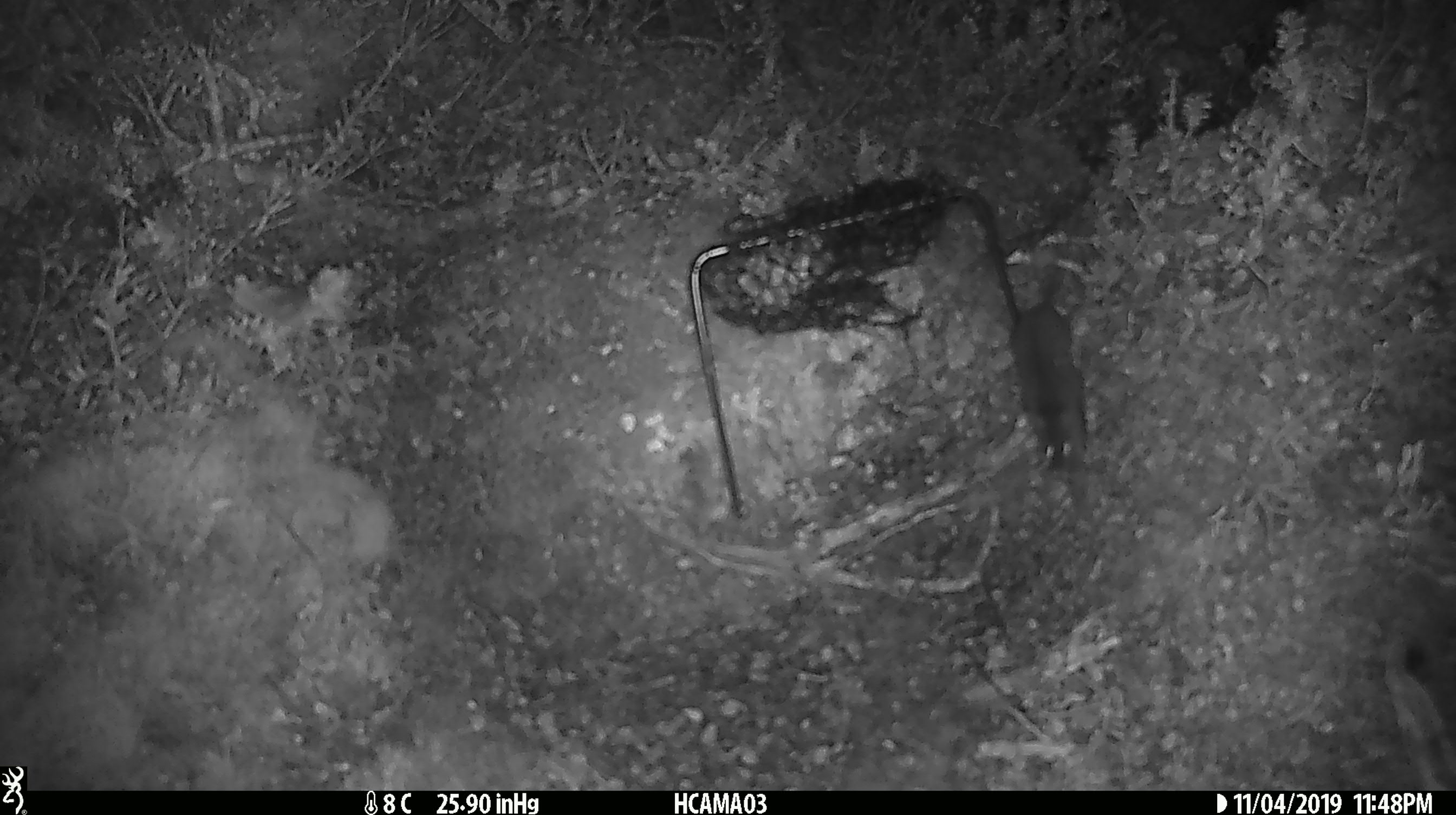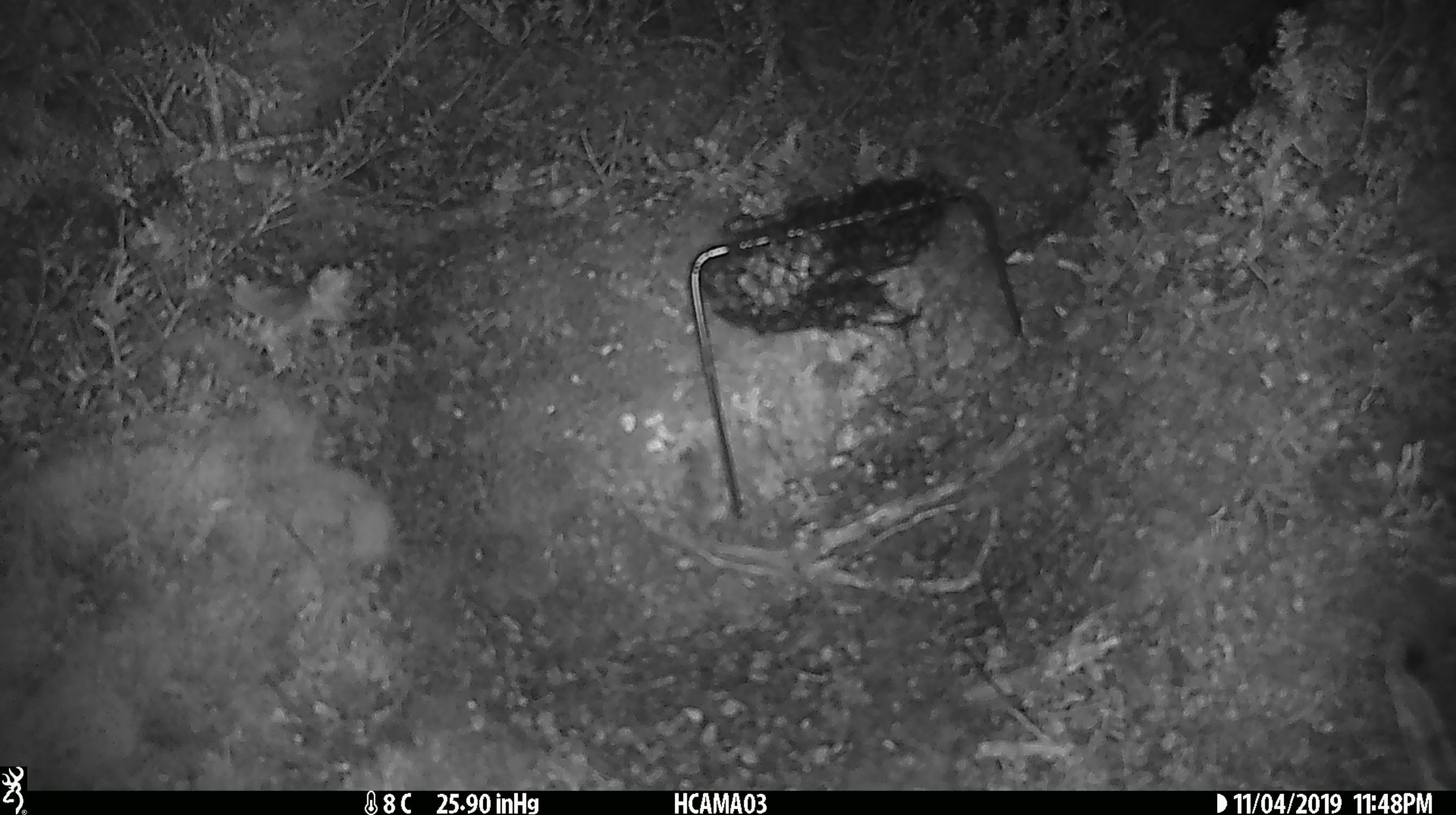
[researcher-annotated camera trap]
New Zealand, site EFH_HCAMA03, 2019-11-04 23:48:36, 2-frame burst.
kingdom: Animalia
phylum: Chordata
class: Mammalia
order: Rodentia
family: Muridae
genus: Mus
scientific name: Mus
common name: mouse